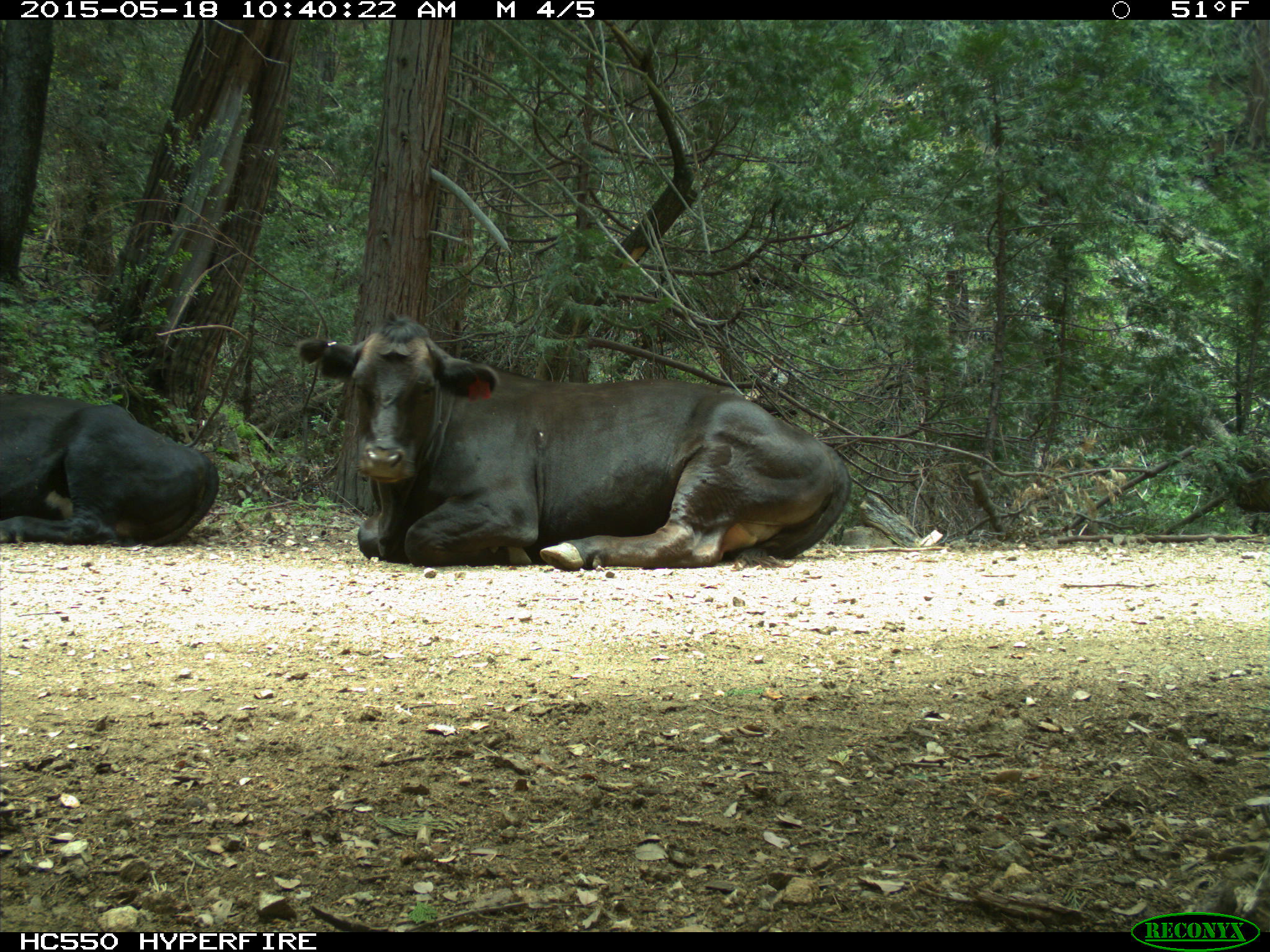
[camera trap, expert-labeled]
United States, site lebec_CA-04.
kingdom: Animalia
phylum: Chordata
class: Mammalia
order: Artiodactyla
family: Bovidae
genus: Bos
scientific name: Bos taurus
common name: domestic cow